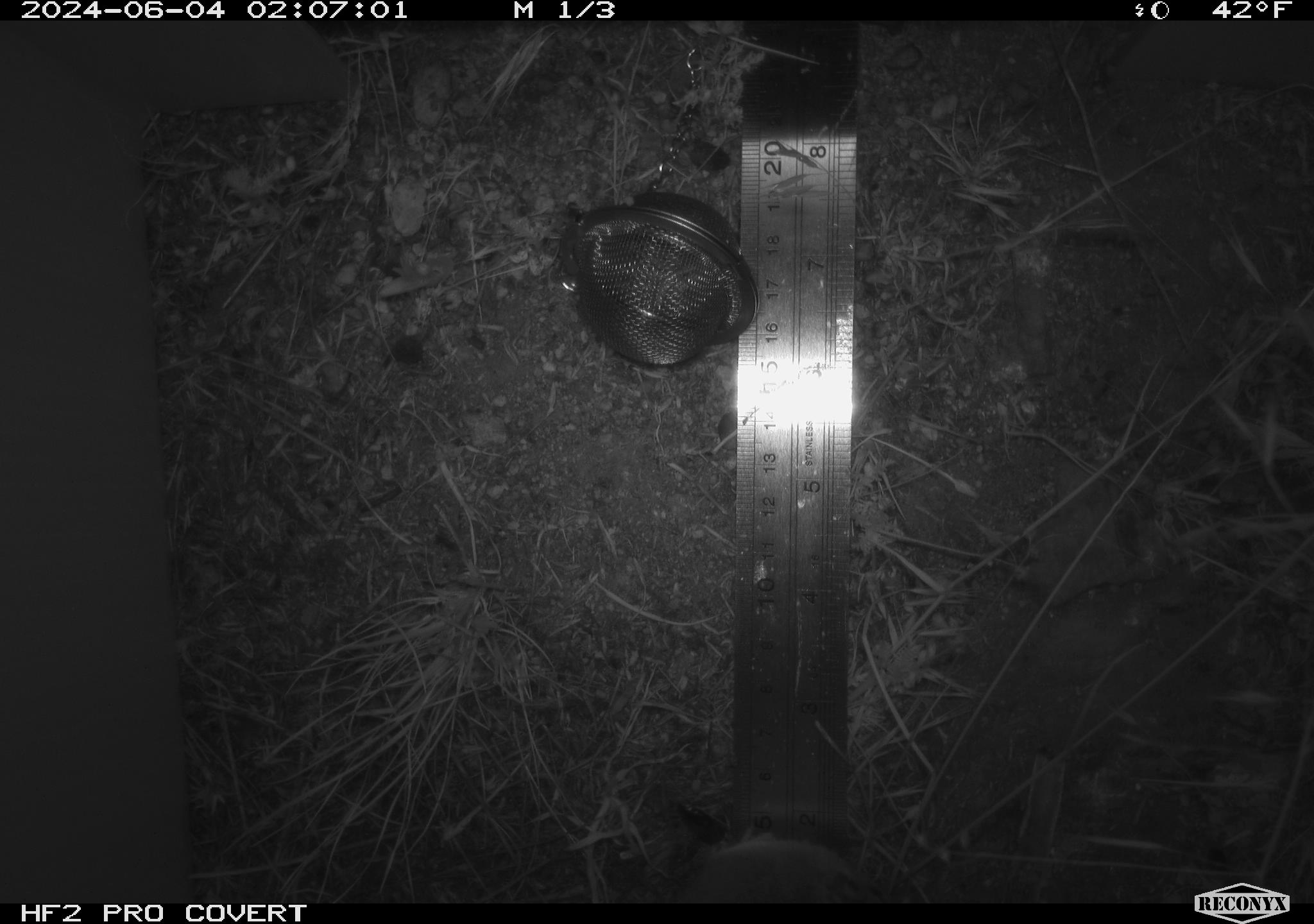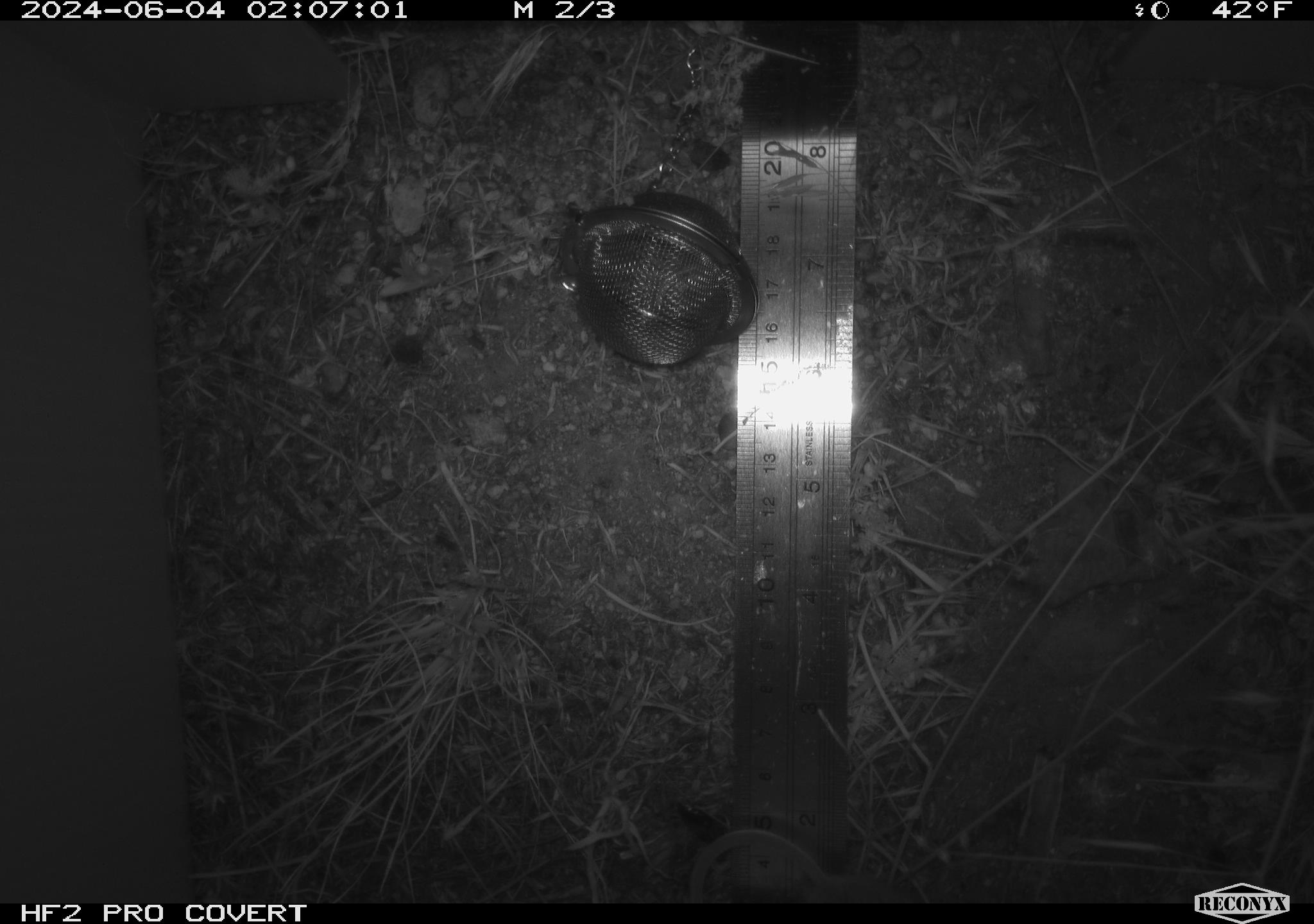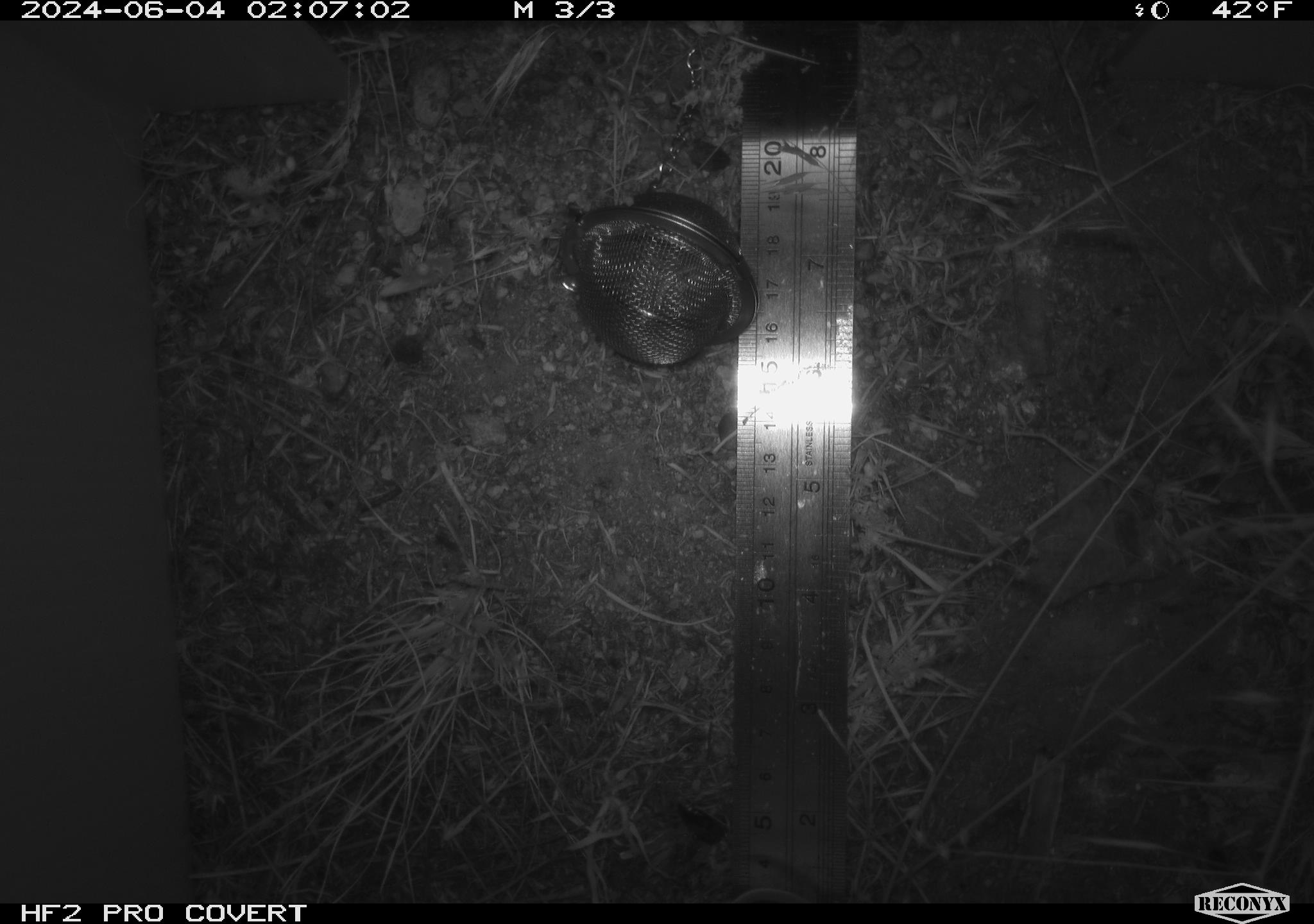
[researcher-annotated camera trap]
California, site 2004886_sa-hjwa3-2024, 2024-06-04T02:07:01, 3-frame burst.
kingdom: Animalia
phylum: Chordata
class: Mammalia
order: Rodentia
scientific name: Rodentia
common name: rodent